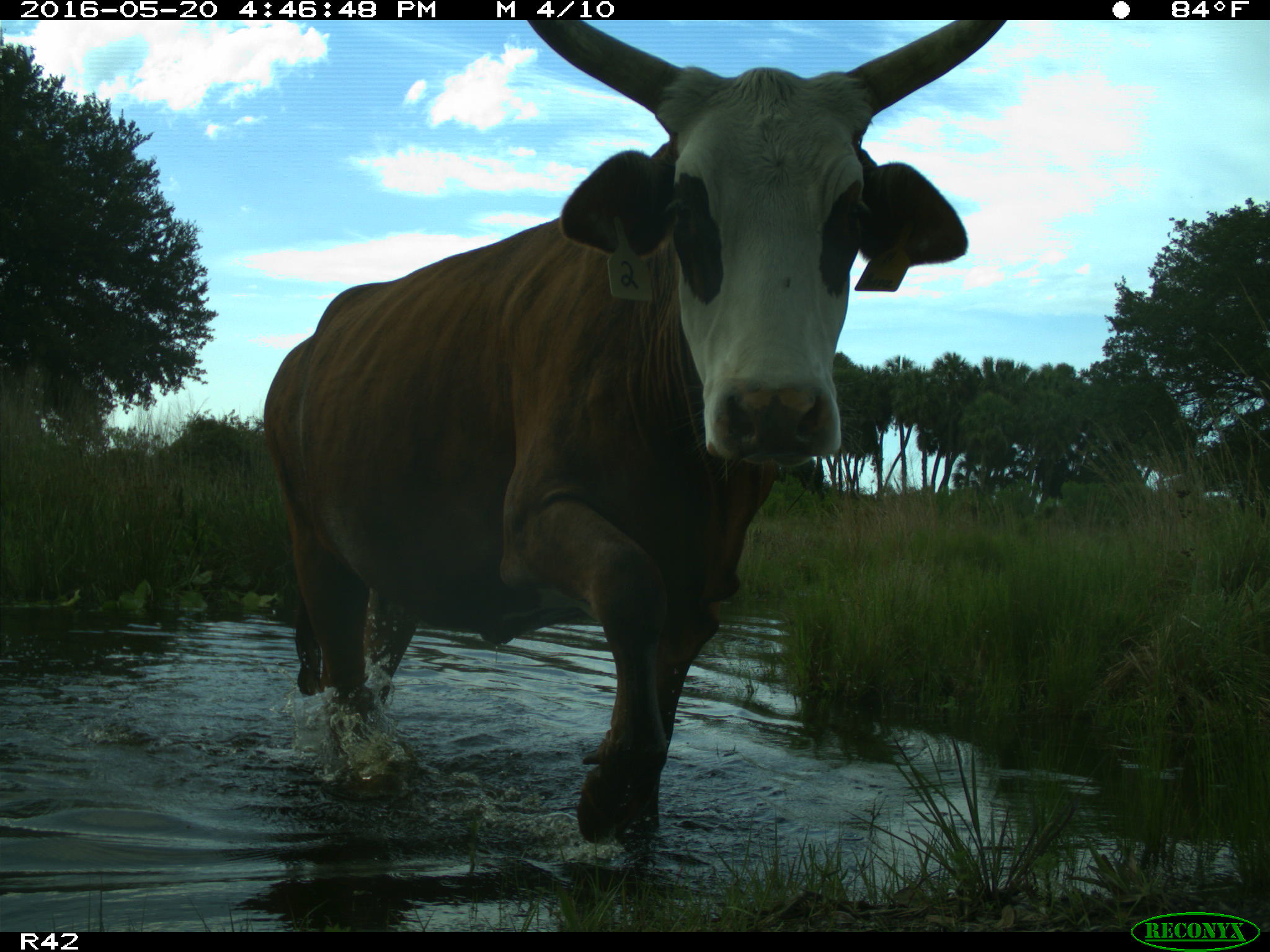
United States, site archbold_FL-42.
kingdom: Animalia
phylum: Chordata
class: Mammalia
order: Artiodactyla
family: Bovidae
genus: Bos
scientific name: Bos taurus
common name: domestic cow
Bos taurus (domestic cow).